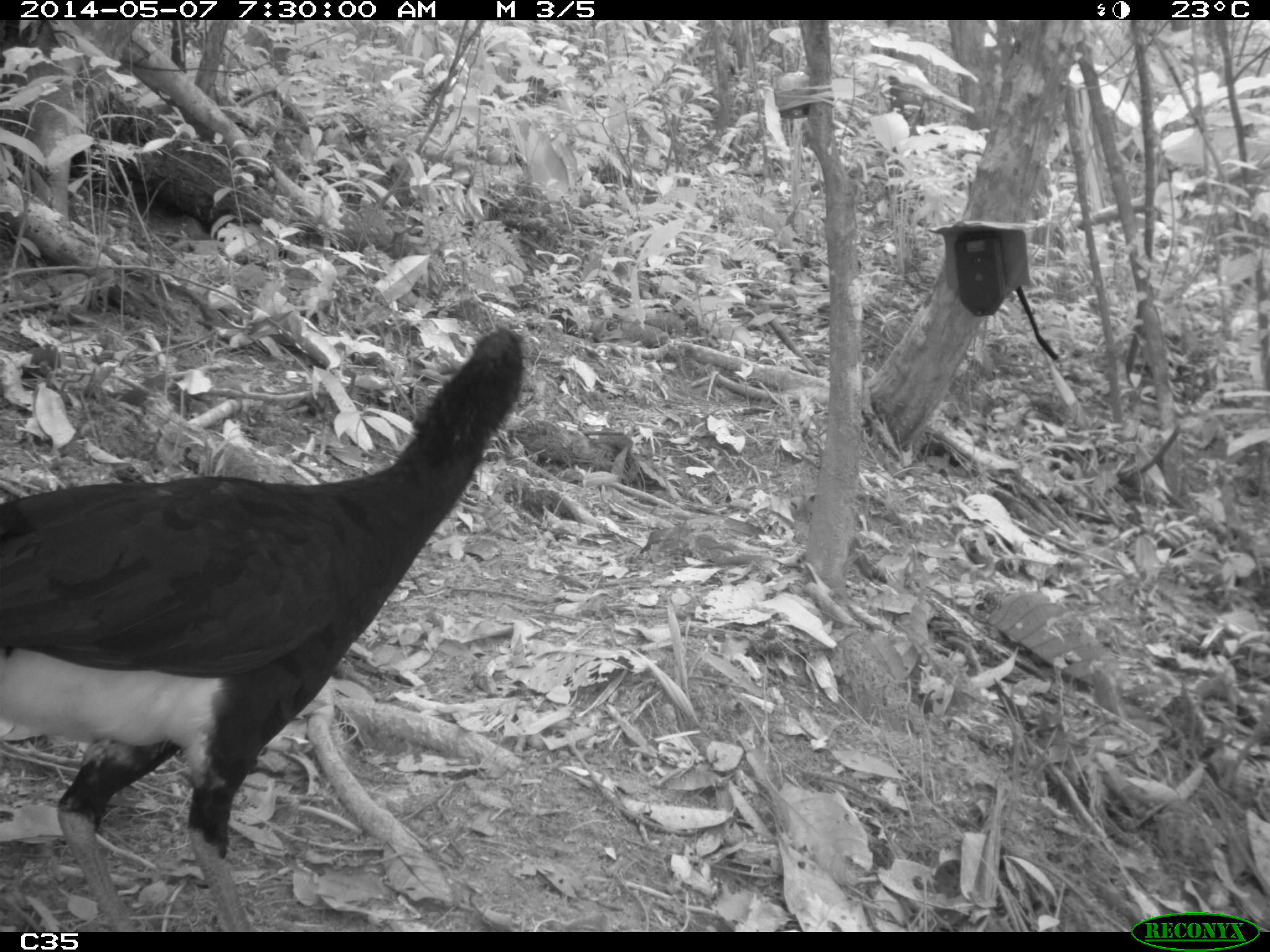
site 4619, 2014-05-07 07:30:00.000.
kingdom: Animalia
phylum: Chordata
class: Aves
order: Galliformes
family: Cracidae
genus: Crax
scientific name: Crax alector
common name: black curassow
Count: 2.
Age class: adult.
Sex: female.